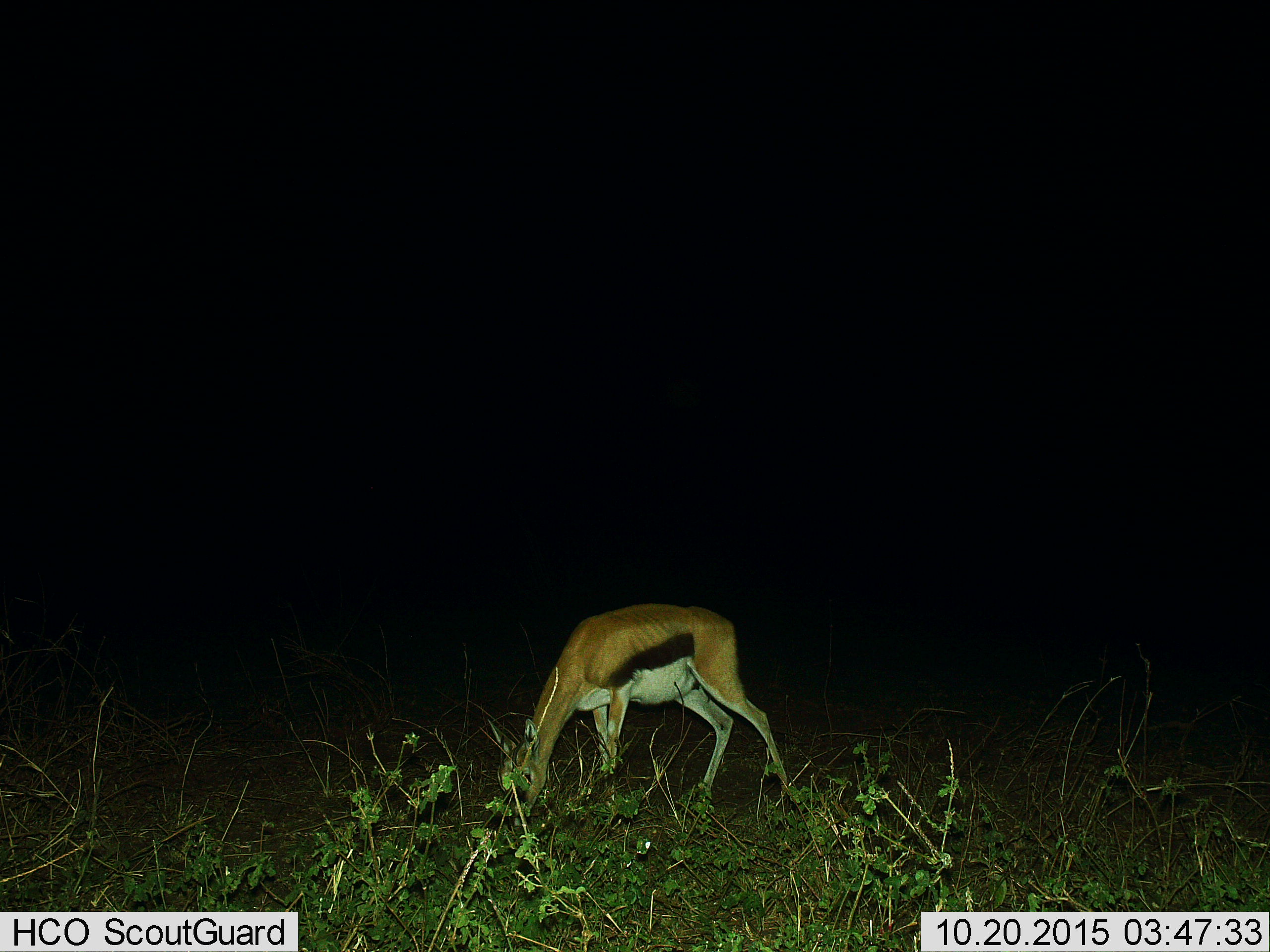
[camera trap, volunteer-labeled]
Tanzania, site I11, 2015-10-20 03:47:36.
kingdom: Animalia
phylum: Chordata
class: Mammalia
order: Artiodactyla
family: Bovidae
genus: Eudorcas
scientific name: Eudorcas thomsonii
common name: thomson's gazelle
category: gazellethomsons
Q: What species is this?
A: Gazellethomsons (thomson's gazelle) (Eudorcas thomsonii).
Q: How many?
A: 1.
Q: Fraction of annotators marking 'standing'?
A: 17%.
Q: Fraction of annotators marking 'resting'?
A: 0%.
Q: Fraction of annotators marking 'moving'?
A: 0%.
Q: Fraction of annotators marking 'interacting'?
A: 0%.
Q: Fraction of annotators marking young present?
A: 0%.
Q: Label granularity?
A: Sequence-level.